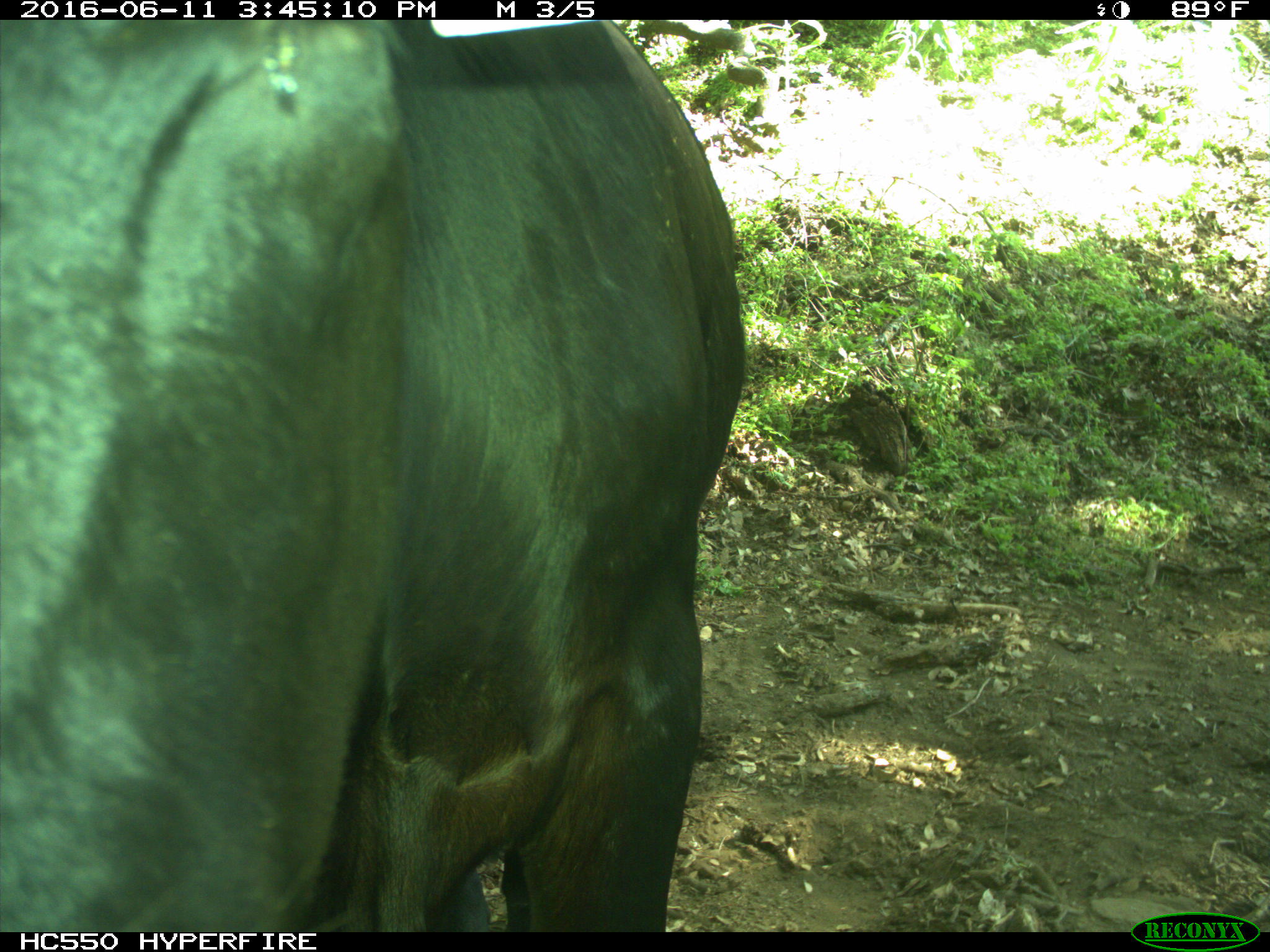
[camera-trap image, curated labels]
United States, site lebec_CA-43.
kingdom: Animalia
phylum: Chordata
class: Mammalia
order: Artiodactyla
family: Bovidae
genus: Bos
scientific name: Bos taurus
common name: domestic cow